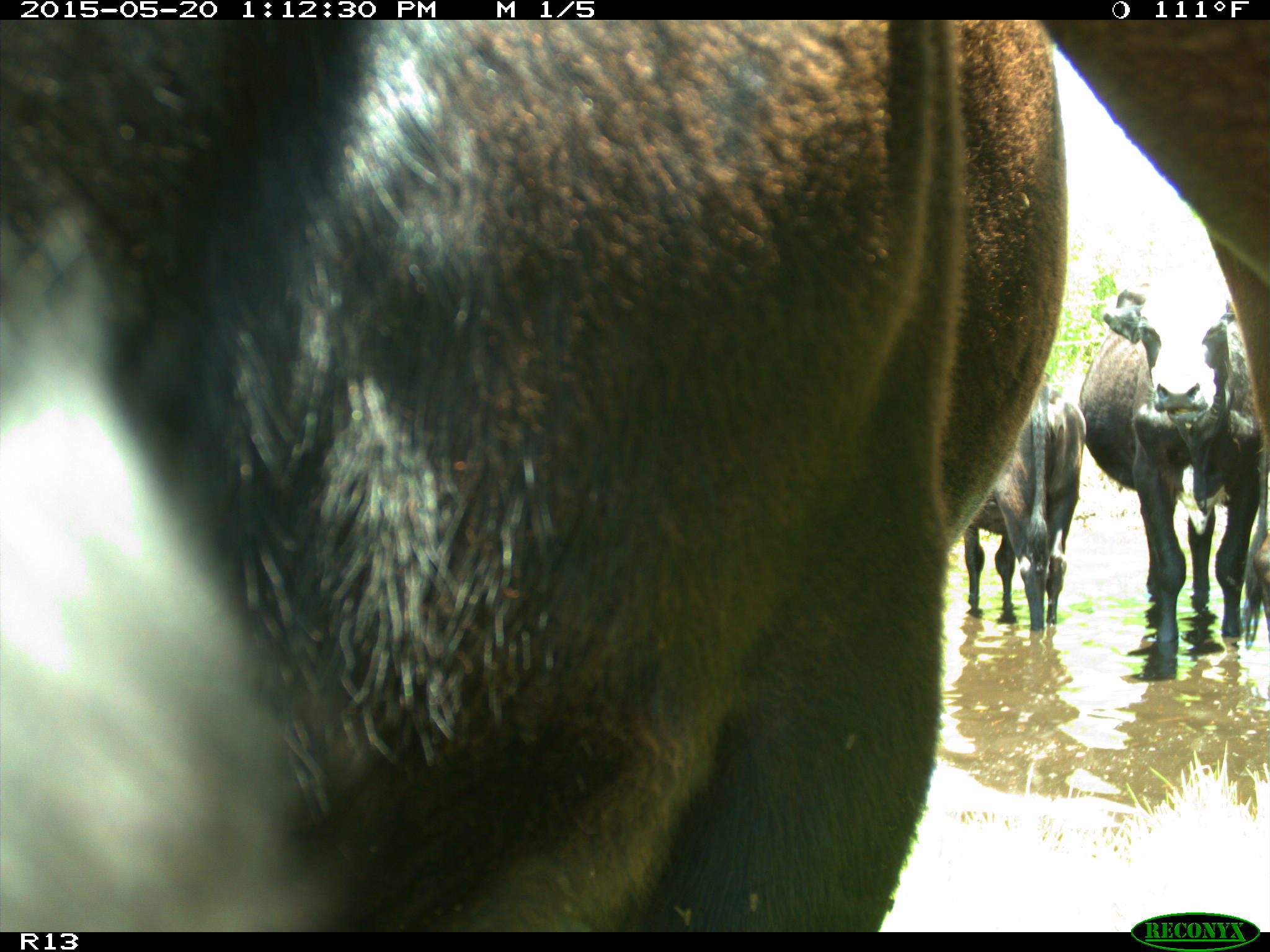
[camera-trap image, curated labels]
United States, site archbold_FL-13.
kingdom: Animalia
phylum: Chordata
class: Mammalia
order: Artiodactyla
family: Bovidae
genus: Bos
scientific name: Bos taurus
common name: domestic cow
Bos taurus (domestic cow).